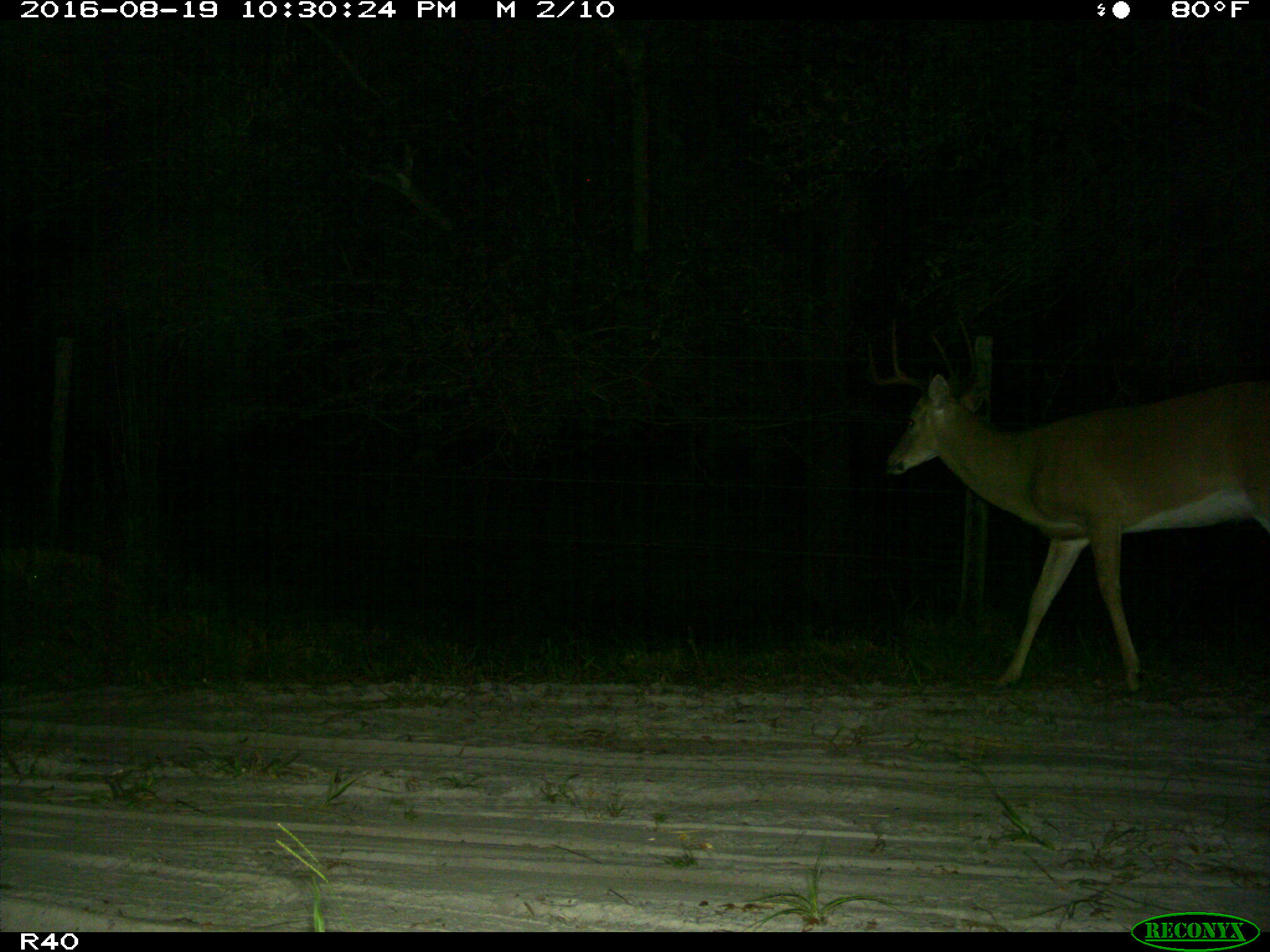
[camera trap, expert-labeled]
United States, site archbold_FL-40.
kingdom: Animalia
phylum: Chordata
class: Mammalia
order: Artiodactyla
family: Cervidae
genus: Odocoileus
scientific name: Odocoileus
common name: deer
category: unidentified deer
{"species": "unidentified deer (deer) (Odocoileus)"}